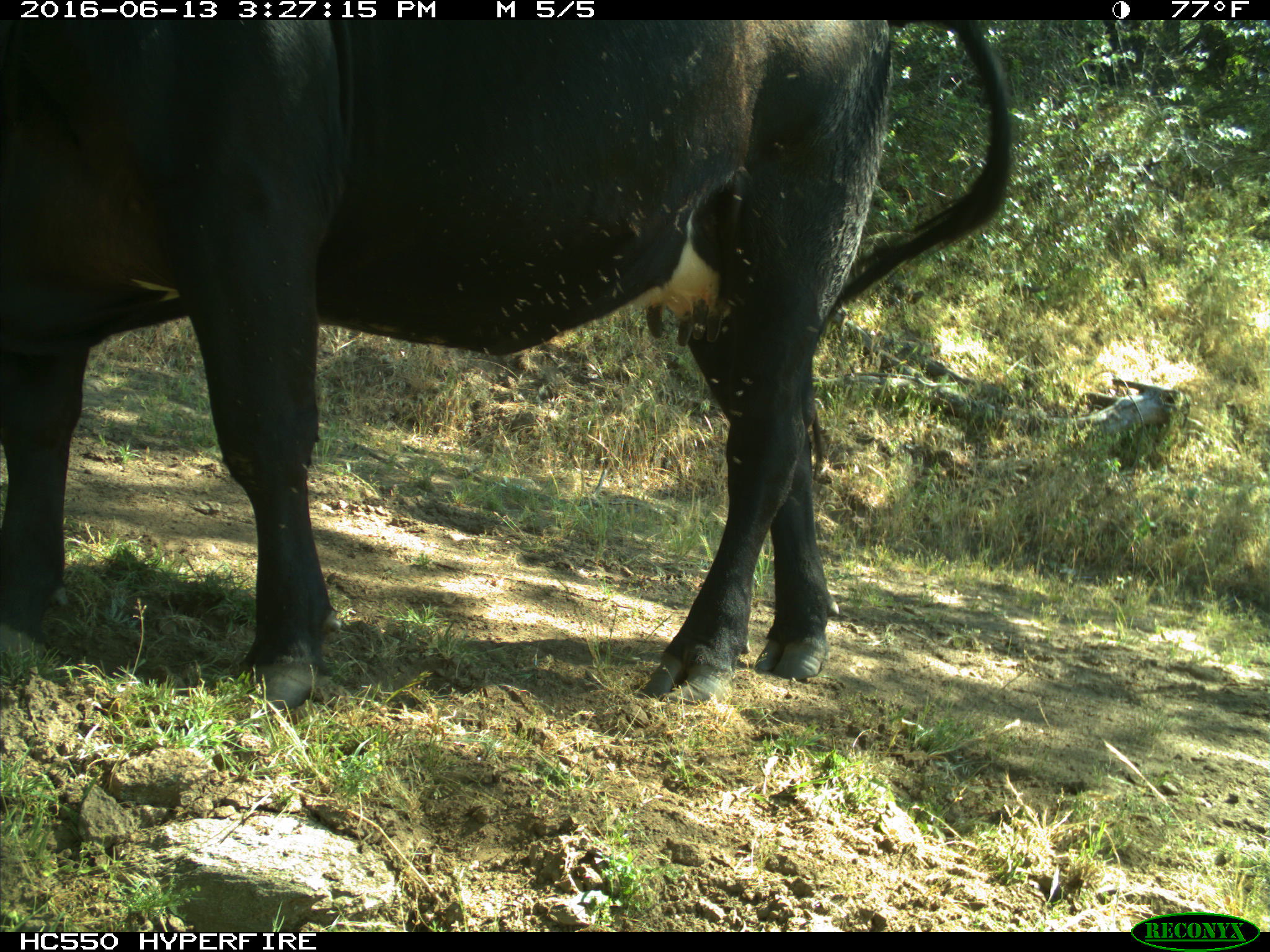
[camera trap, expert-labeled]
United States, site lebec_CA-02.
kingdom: Animalia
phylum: Chordata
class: Mammalia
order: Artiodactyla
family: Bovidae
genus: Bos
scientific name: Bos taurus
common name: domestic cow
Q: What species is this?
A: Bos taurus (domestic cow).